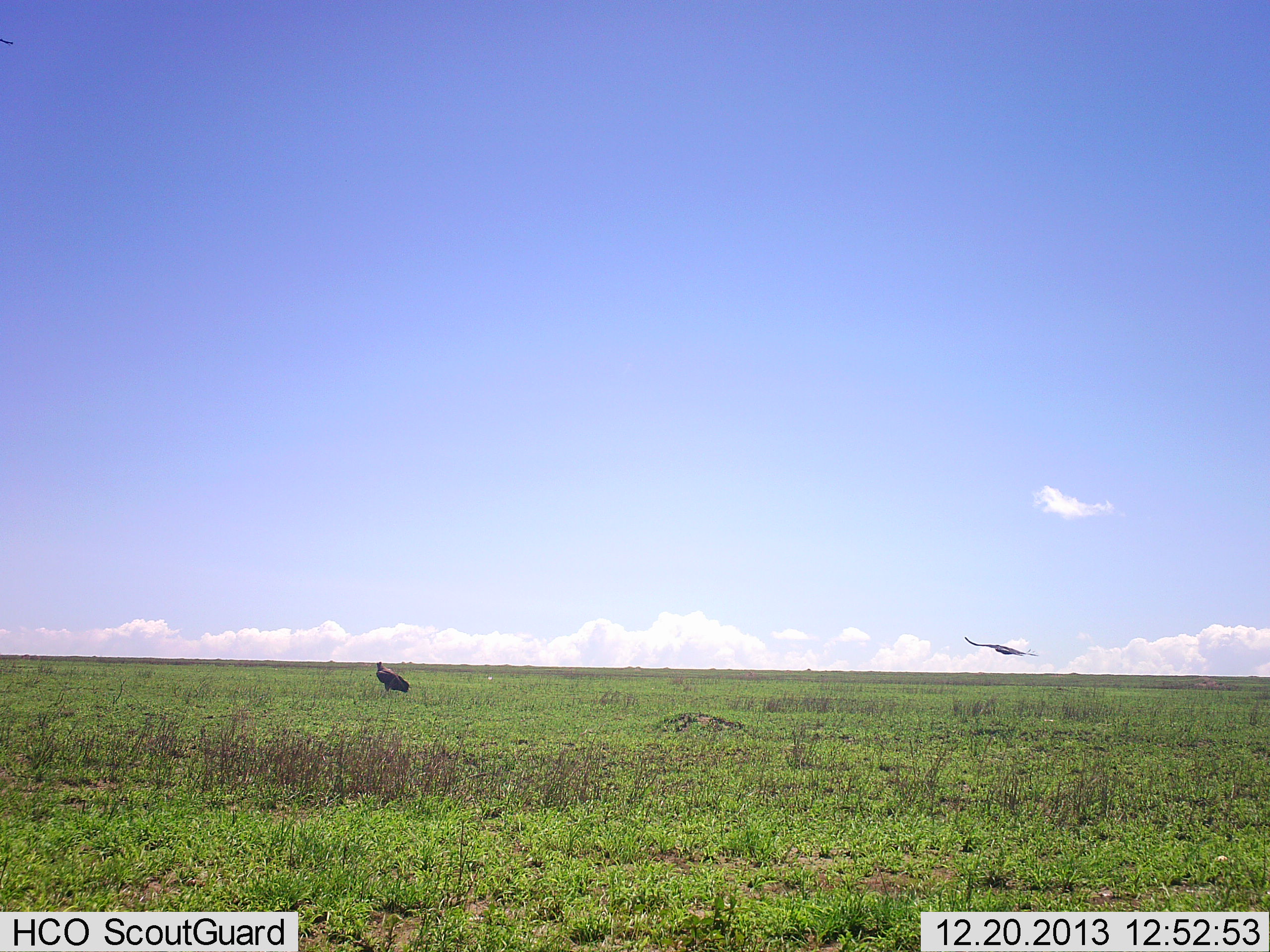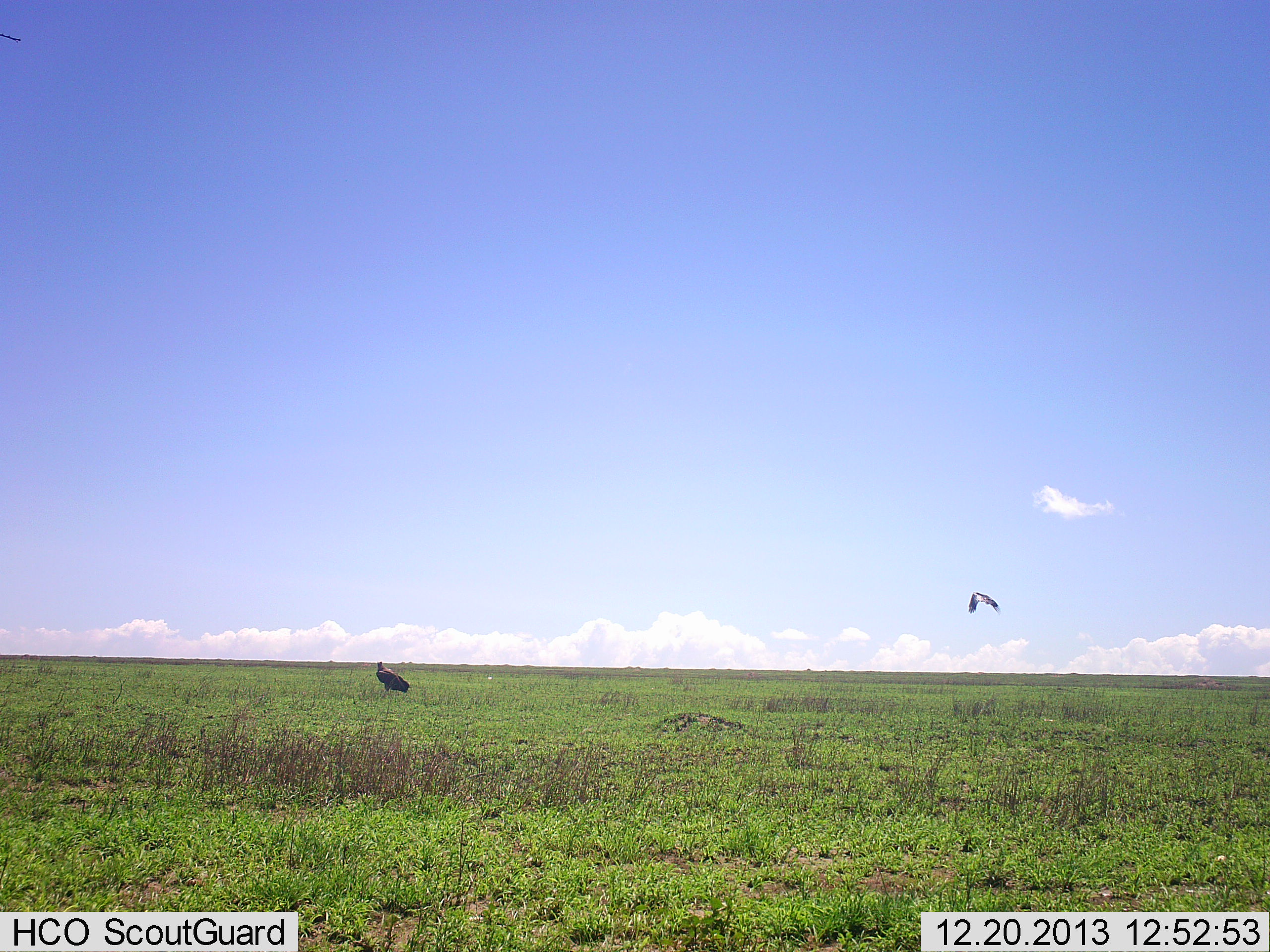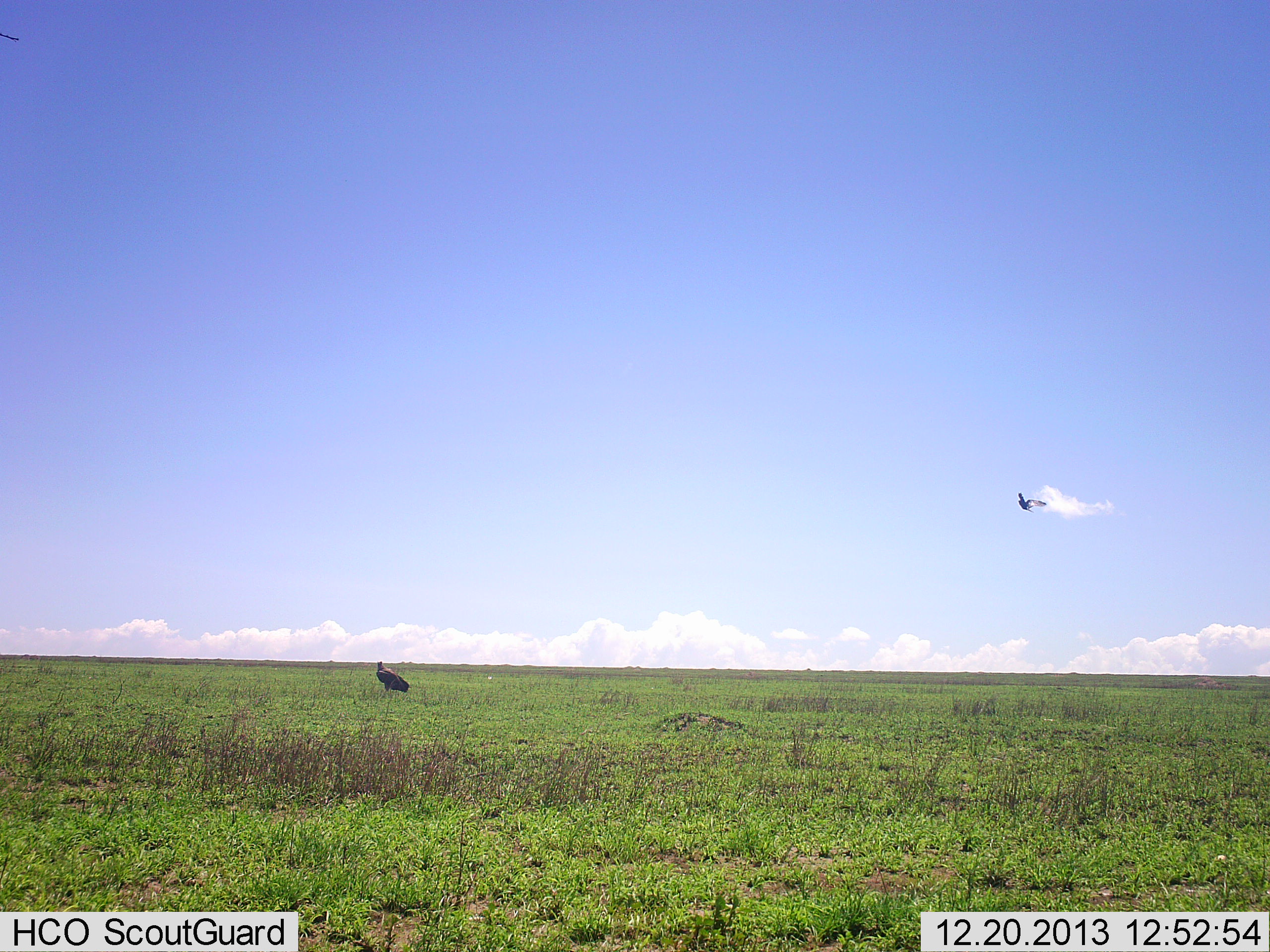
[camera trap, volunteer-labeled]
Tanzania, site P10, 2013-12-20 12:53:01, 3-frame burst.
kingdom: Animalia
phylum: Chordata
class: Aves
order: Accipitriformes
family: Accipitridae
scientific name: Accipitridae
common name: vulture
Vulture (Accipitridae), count 2. Behavior (volunteer vote fractions): standing 92%, resting 0%, moving 92%, interacting 0%. Young present (vote fraction): 0%. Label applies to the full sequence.